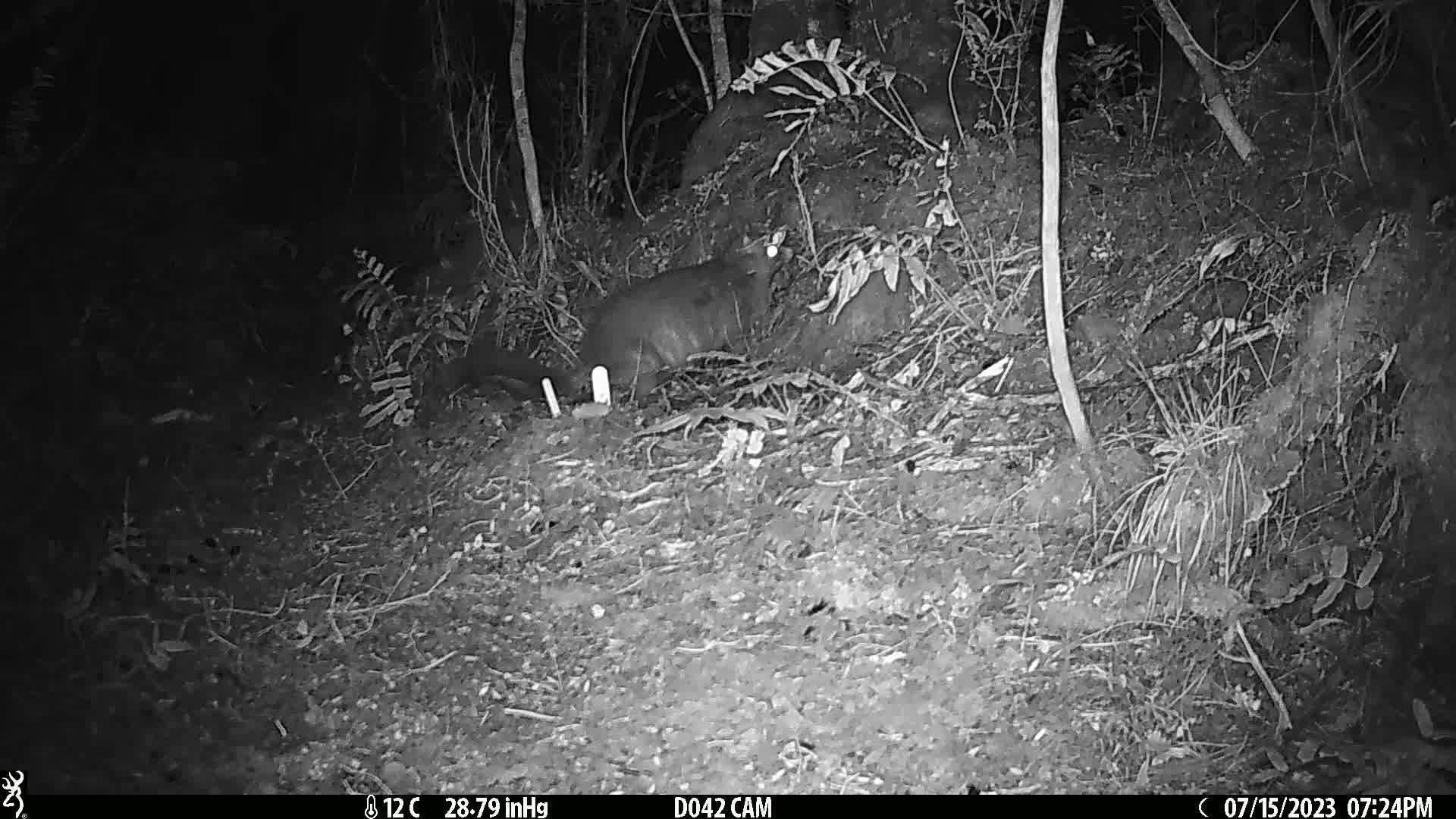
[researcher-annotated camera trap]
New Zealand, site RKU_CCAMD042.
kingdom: Animalia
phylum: Chordata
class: Mammalia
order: Diprotodontia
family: Phalangeridae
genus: Trichosurus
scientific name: Trichosurus vulpecula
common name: common brushtail possum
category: possum